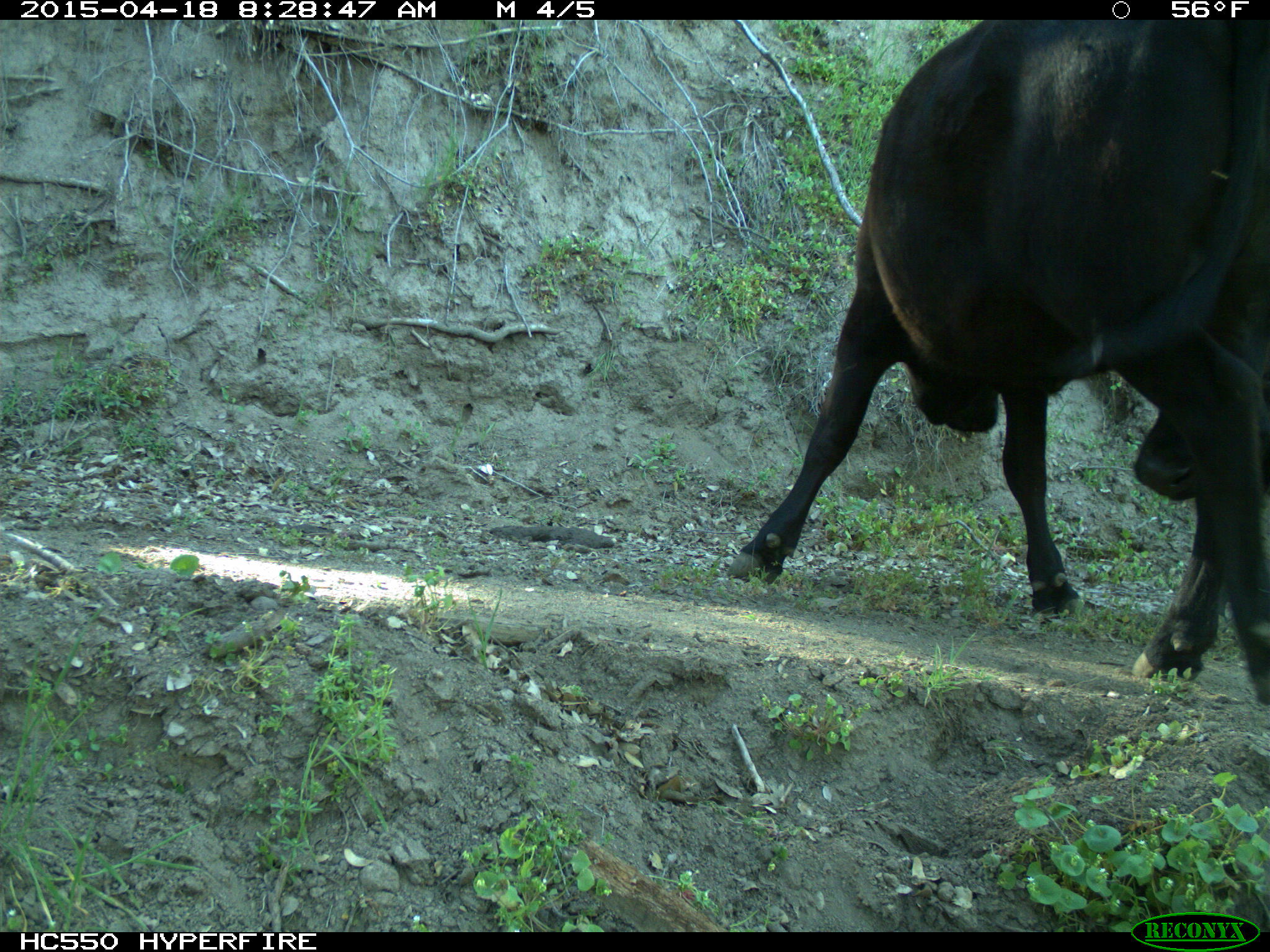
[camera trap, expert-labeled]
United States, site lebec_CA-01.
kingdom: Animalia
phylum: Chordata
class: Mammalia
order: Artiodactyla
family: Bovidae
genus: Bos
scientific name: Bos taurus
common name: domestic cow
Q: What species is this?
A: Bos taurus (domestic cow).